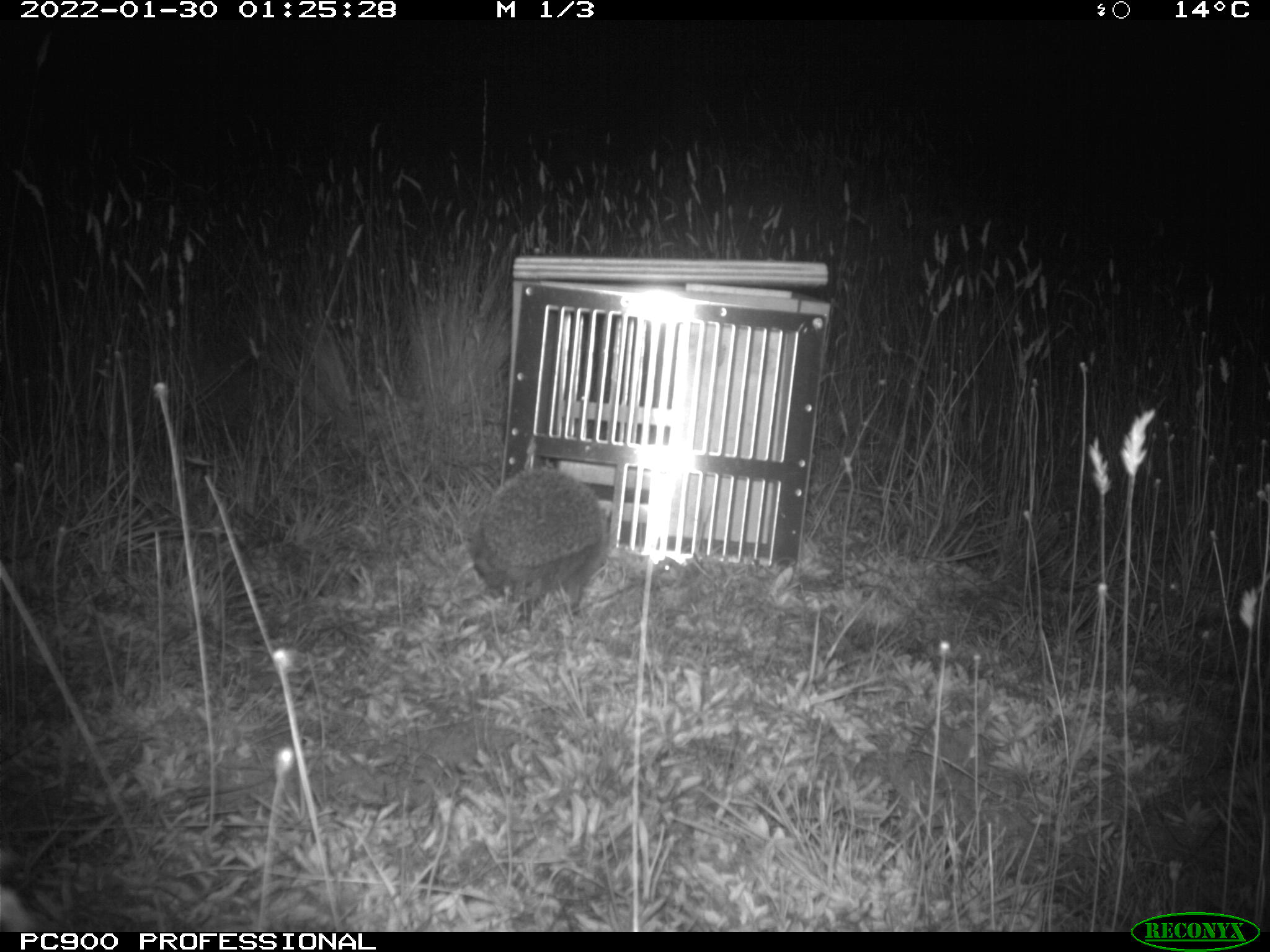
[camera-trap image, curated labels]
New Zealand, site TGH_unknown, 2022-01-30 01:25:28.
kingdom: Animalia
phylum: Chordata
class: Mammalia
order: Eulipotyphla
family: Erinaceidae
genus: Erinaceus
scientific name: Erinaceus europaeus europaeus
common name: european hedgehog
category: hedgehog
Hedgehog (european hedgehog) (Erinaceus europaeus europaeus).